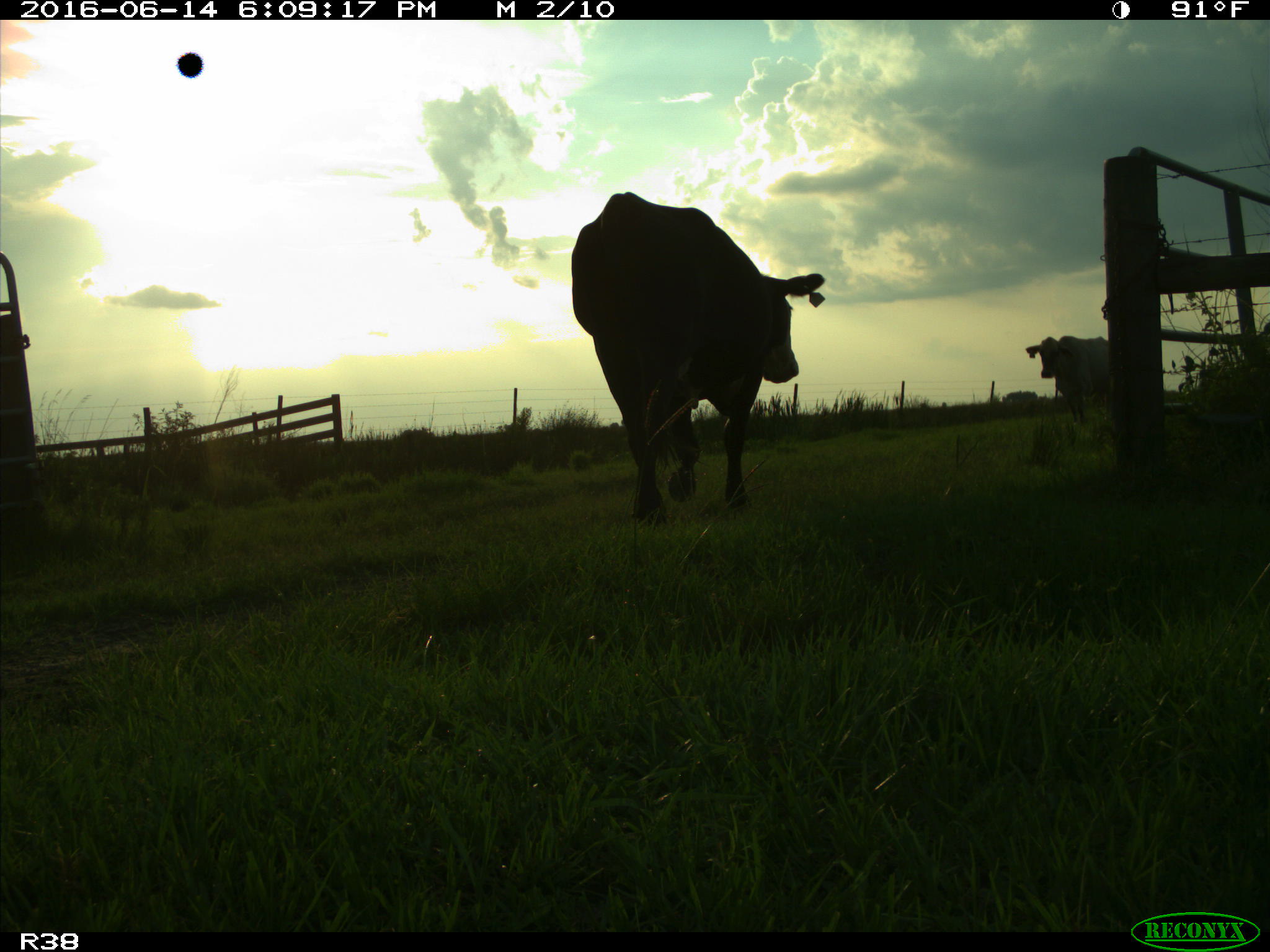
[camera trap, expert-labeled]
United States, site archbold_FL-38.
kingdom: Animalia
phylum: Chordata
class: Mammalia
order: Artiodactyla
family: Bovidae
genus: Bos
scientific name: Bos taurus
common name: domestic cow